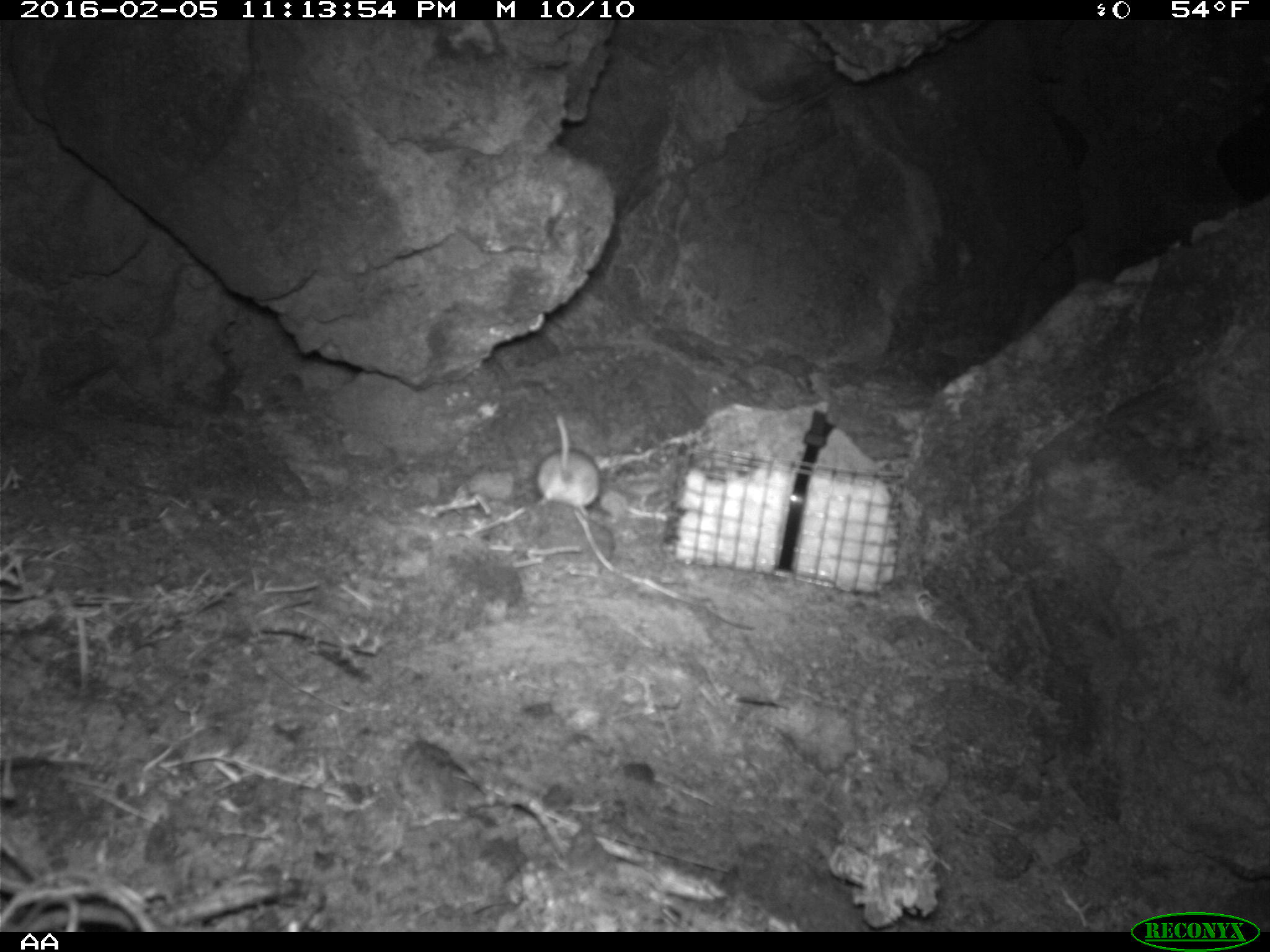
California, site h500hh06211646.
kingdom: Animalia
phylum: Chordata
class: Mammalia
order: Rodentia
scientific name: Rodentia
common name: rodent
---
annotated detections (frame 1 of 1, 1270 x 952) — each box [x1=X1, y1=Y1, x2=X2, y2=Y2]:
rodent: [x1=535, y1=412, x2=600, y2=518]